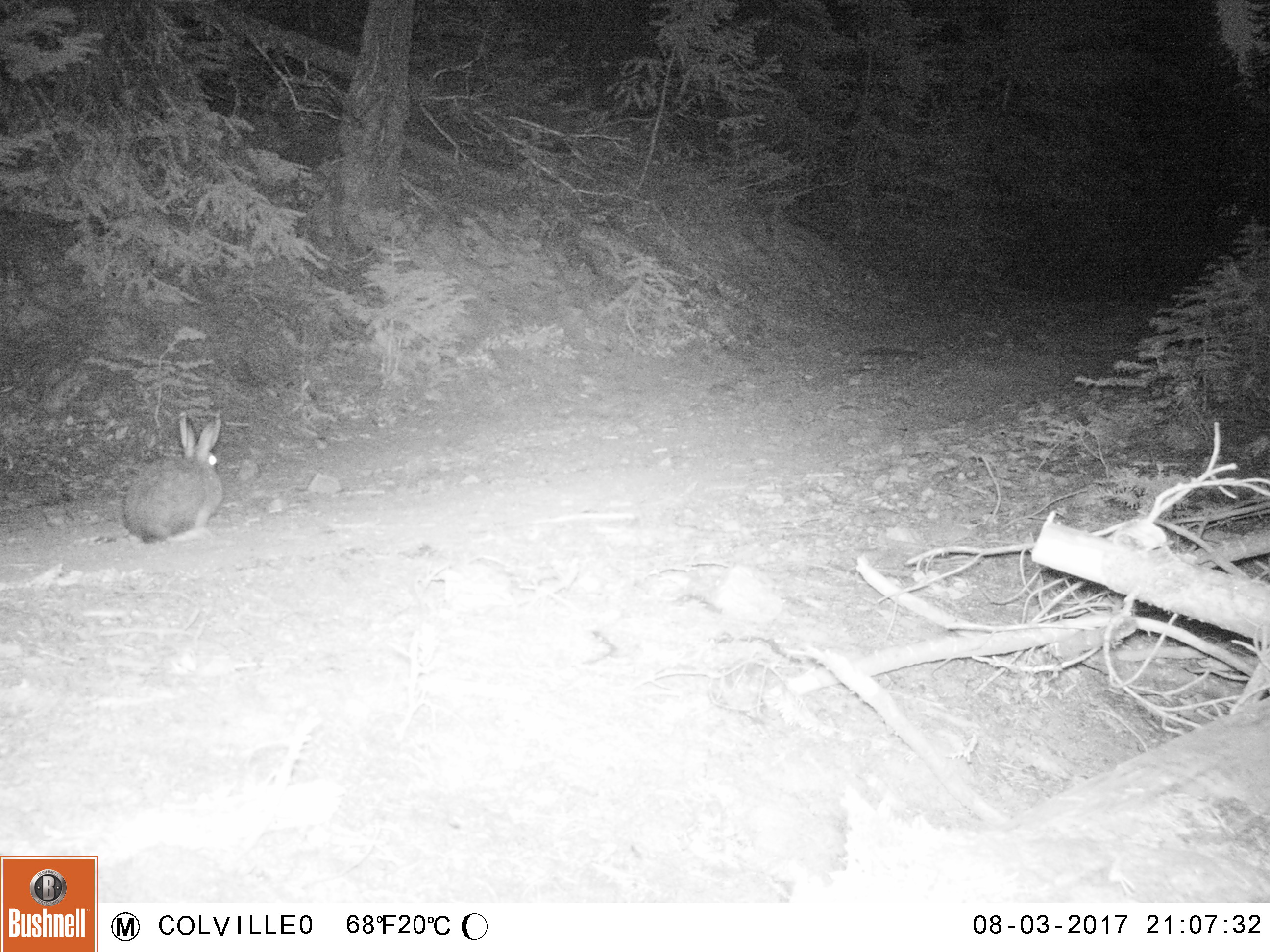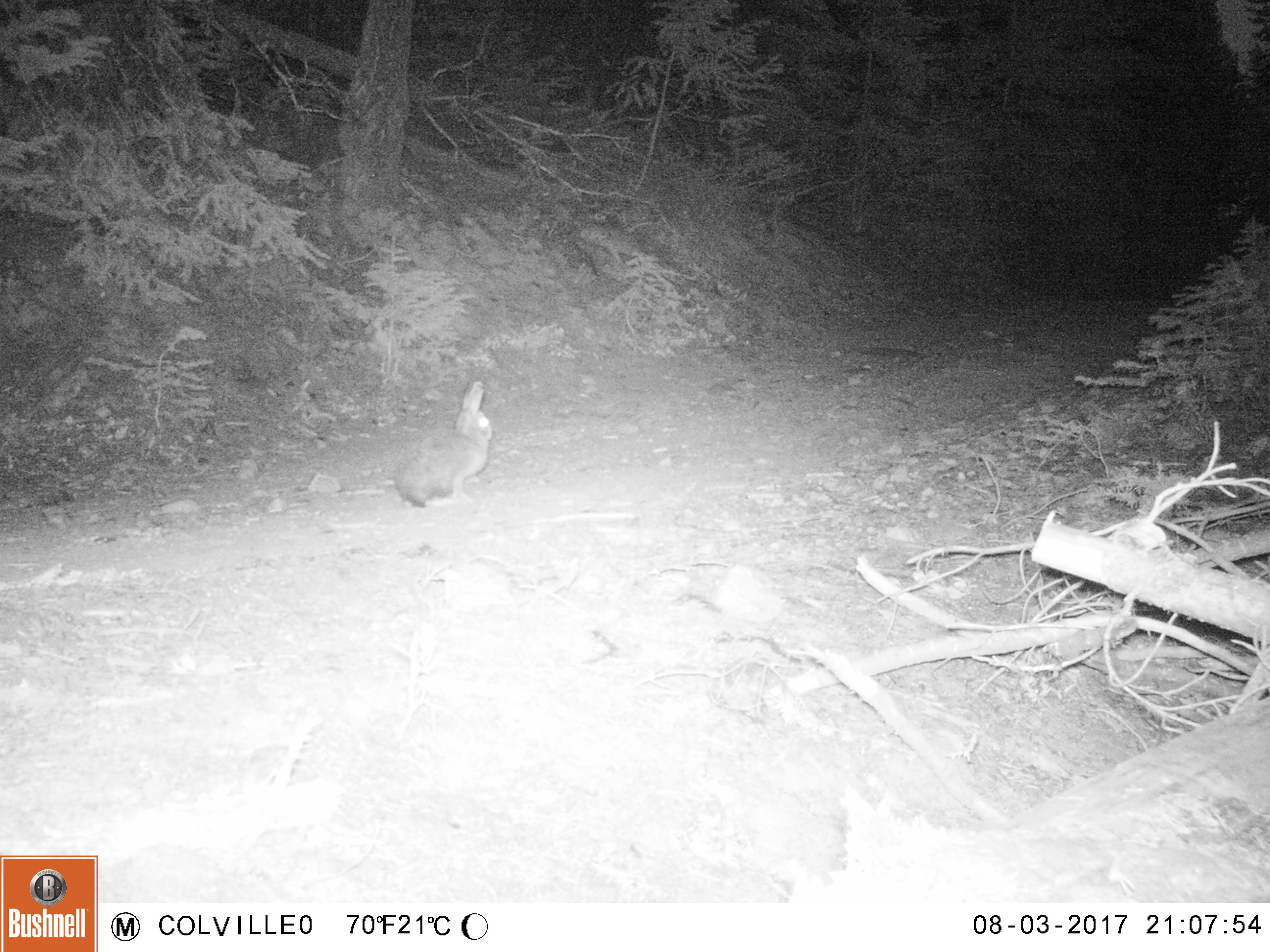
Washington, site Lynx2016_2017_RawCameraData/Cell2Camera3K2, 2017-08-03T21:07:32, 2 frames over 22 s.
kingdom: Animalia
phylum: Chordata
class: Mammalia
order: Lagomorpha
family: Leporidae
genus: Lepus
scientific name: Lepus americanus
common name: snowshoe hare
Lepus americanus (snowshoe hare). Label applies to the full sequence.